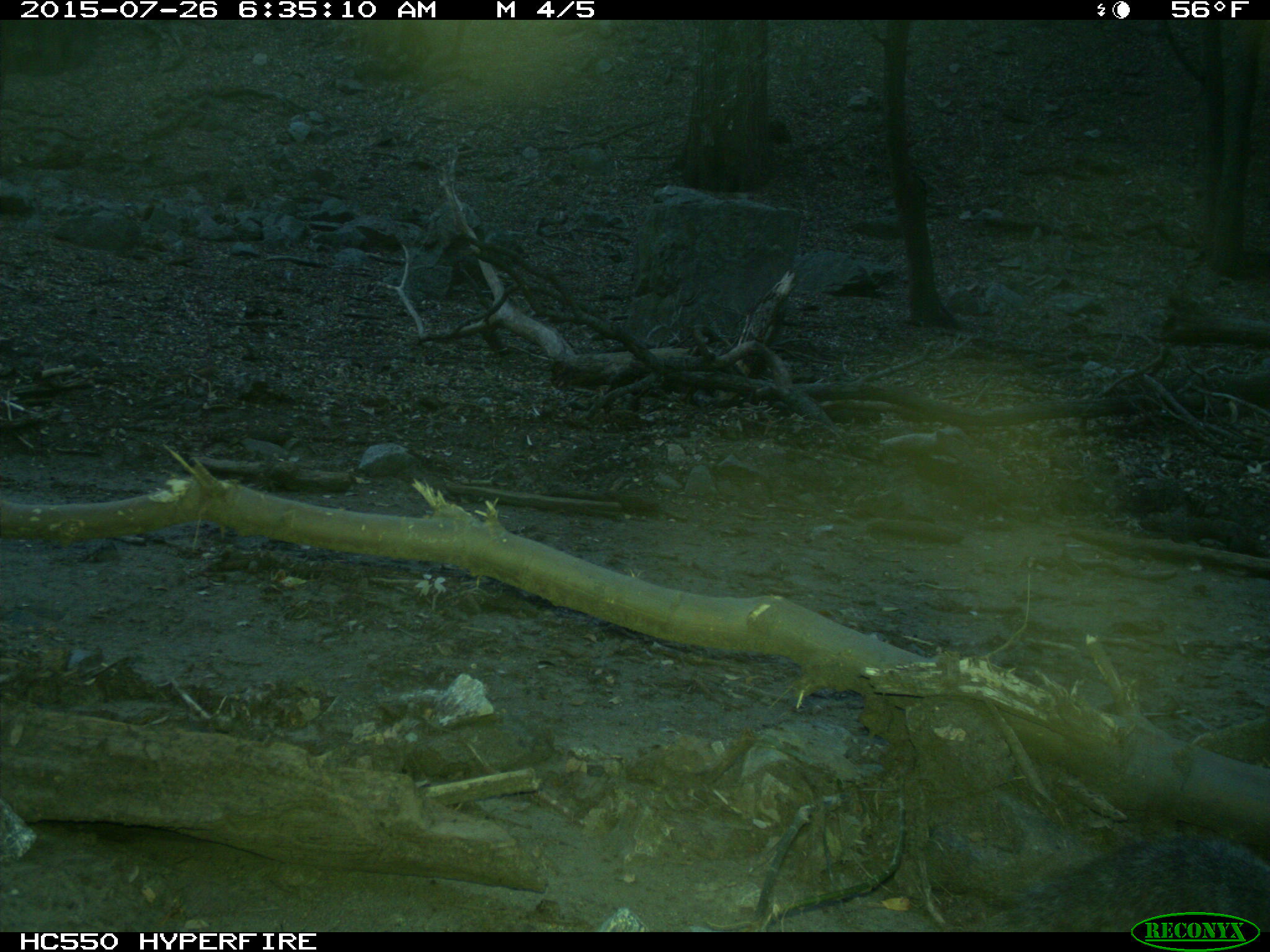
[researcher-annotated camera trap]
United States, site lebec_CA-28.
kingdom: Animalia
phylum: Chordata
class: Mammalia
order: Rodentia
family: Sciuridae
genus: Sciurus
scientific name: Sciurus carolinensis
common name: eastern gray squirrel